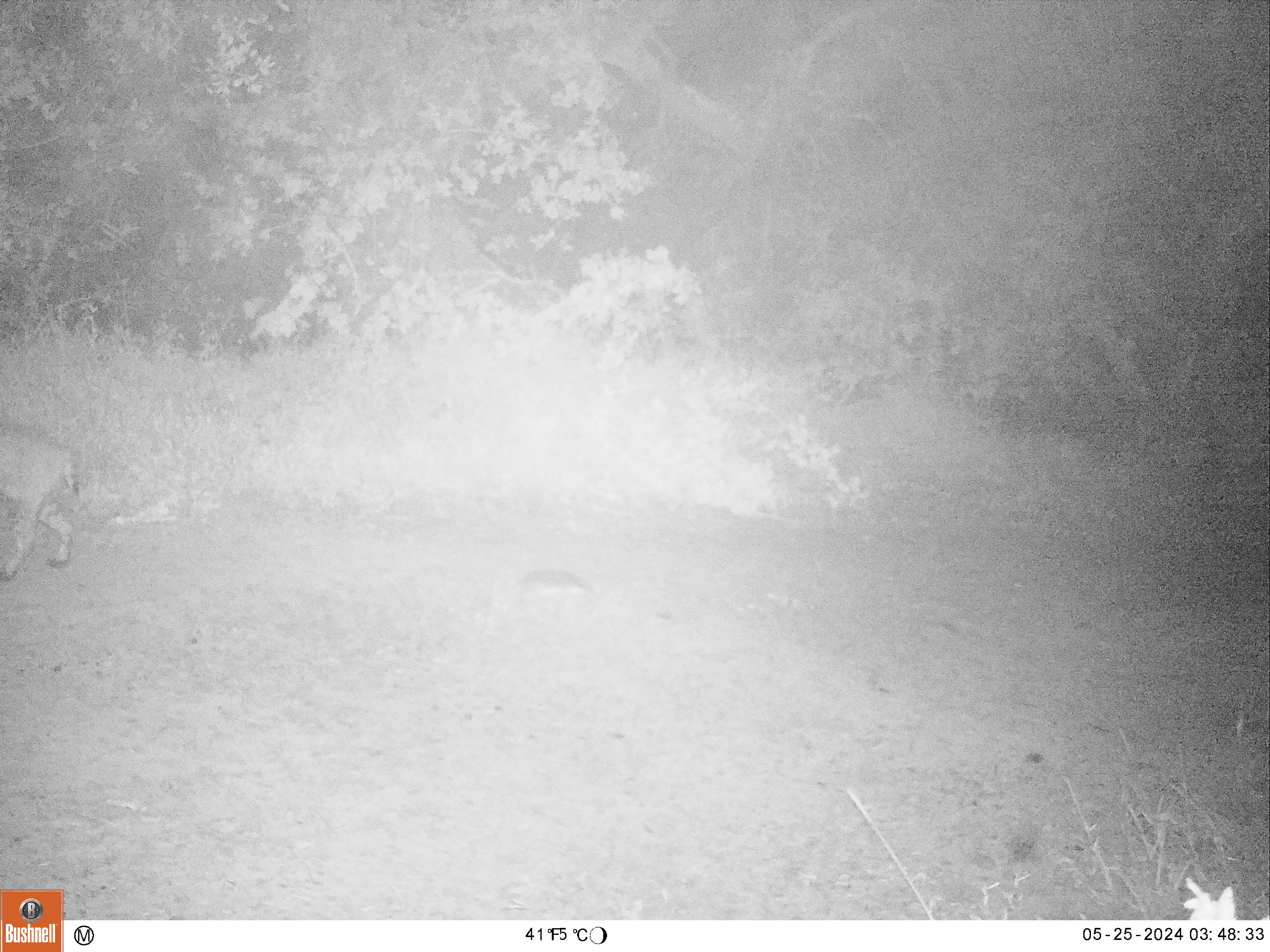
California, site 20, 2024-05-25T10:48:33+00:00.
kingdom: Animalia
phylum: Chordata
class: Mammalia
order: Carnivora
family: Felidae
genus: Lynx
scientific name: Lynx rufus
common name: bobcat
Bobcat (Lynx rufus).